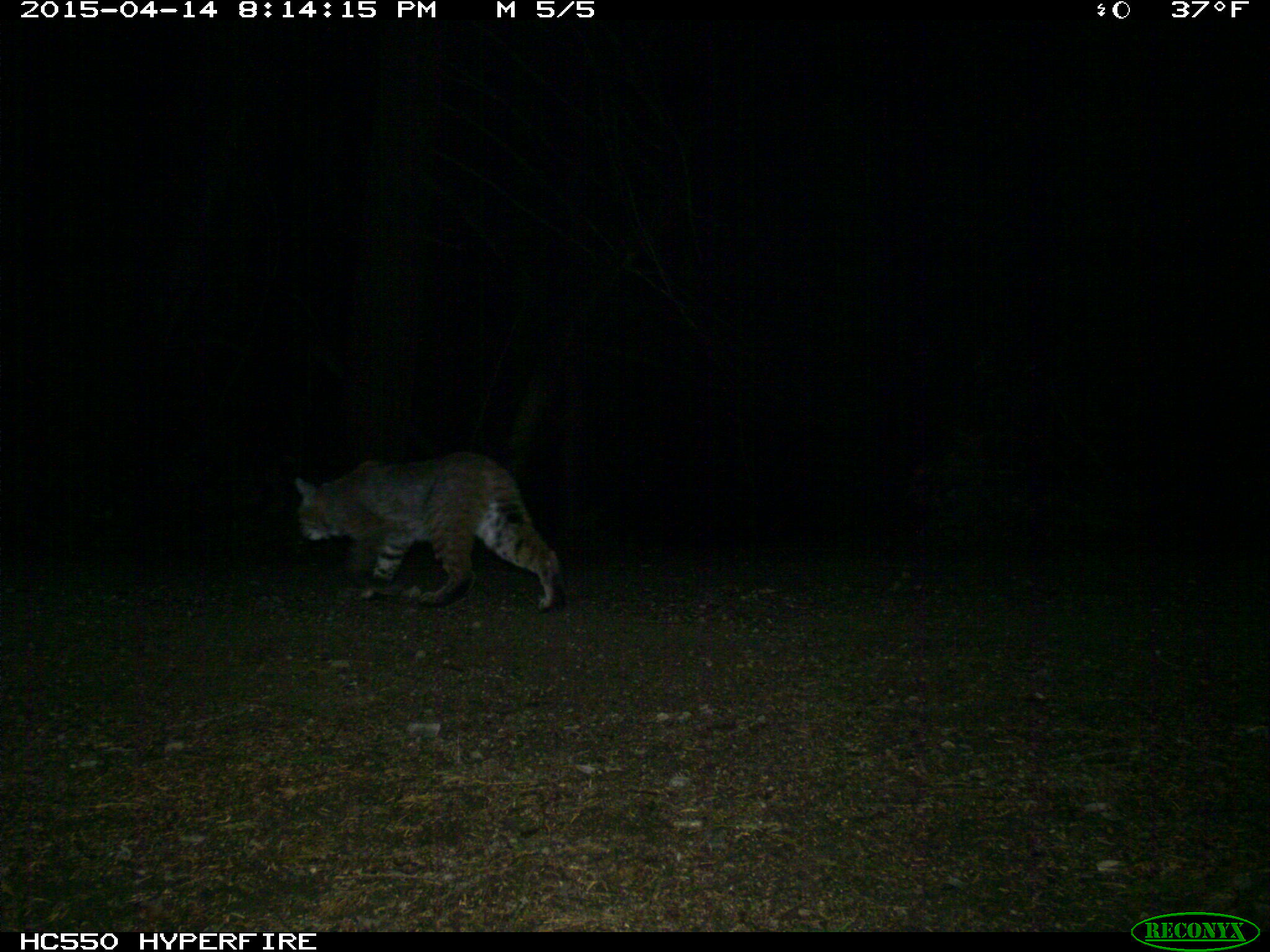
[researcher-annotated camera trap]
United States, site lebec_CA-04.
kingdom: Animalia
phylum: Chordata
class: Mammalia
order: Carnivora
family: Felidae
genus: Lynx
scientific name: Lynx rufus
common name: bobcat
Lynx rufus (bobcat).